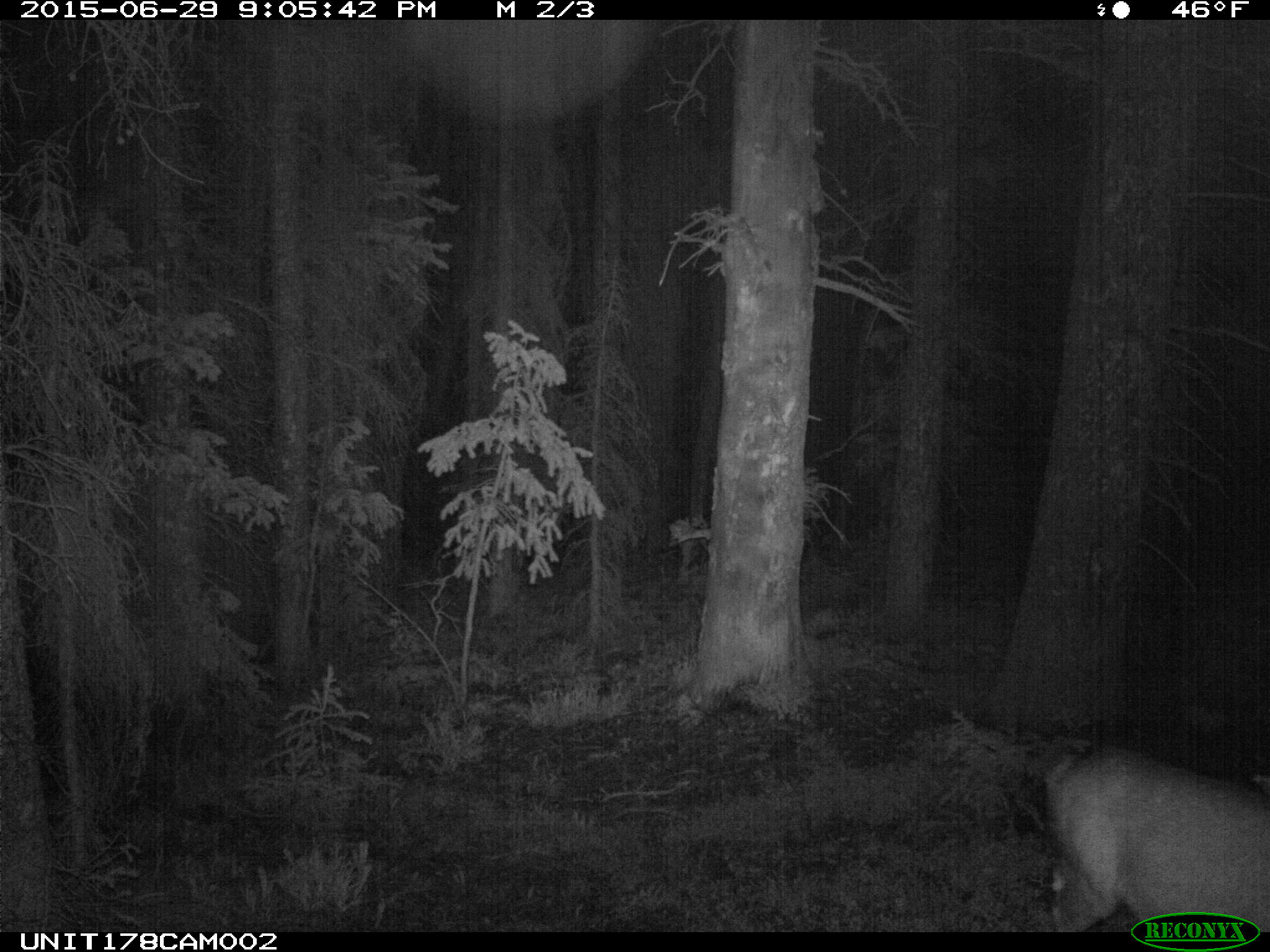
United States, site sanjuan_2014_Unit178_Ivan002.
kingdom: Animalia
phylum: Chordata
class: Mammalia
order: Artiodactyla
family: Cervidae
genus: Odocoileus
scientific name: Odocoileus hemionus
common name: mule deer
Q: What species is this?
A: Odocoileus hemionus (mule deer).